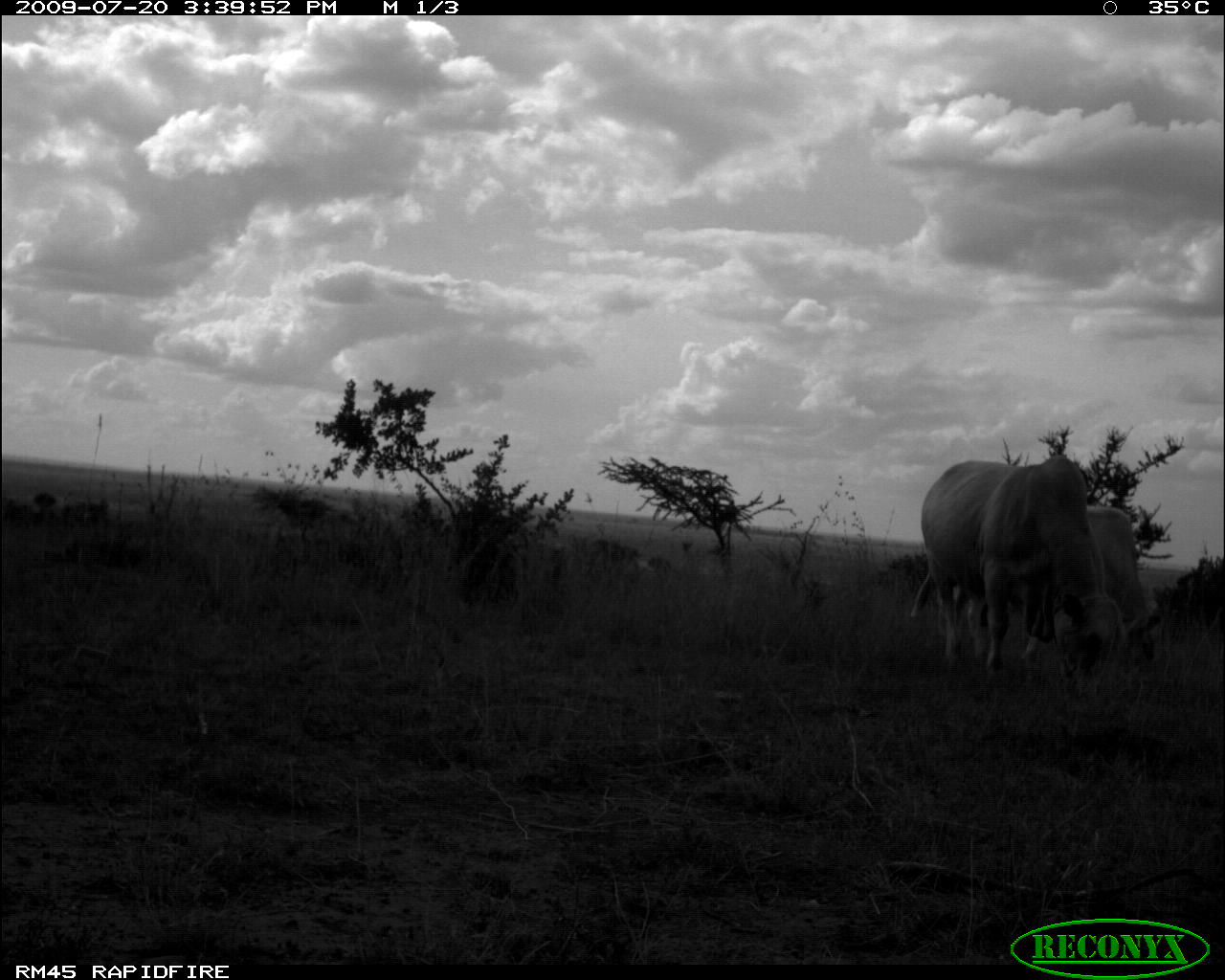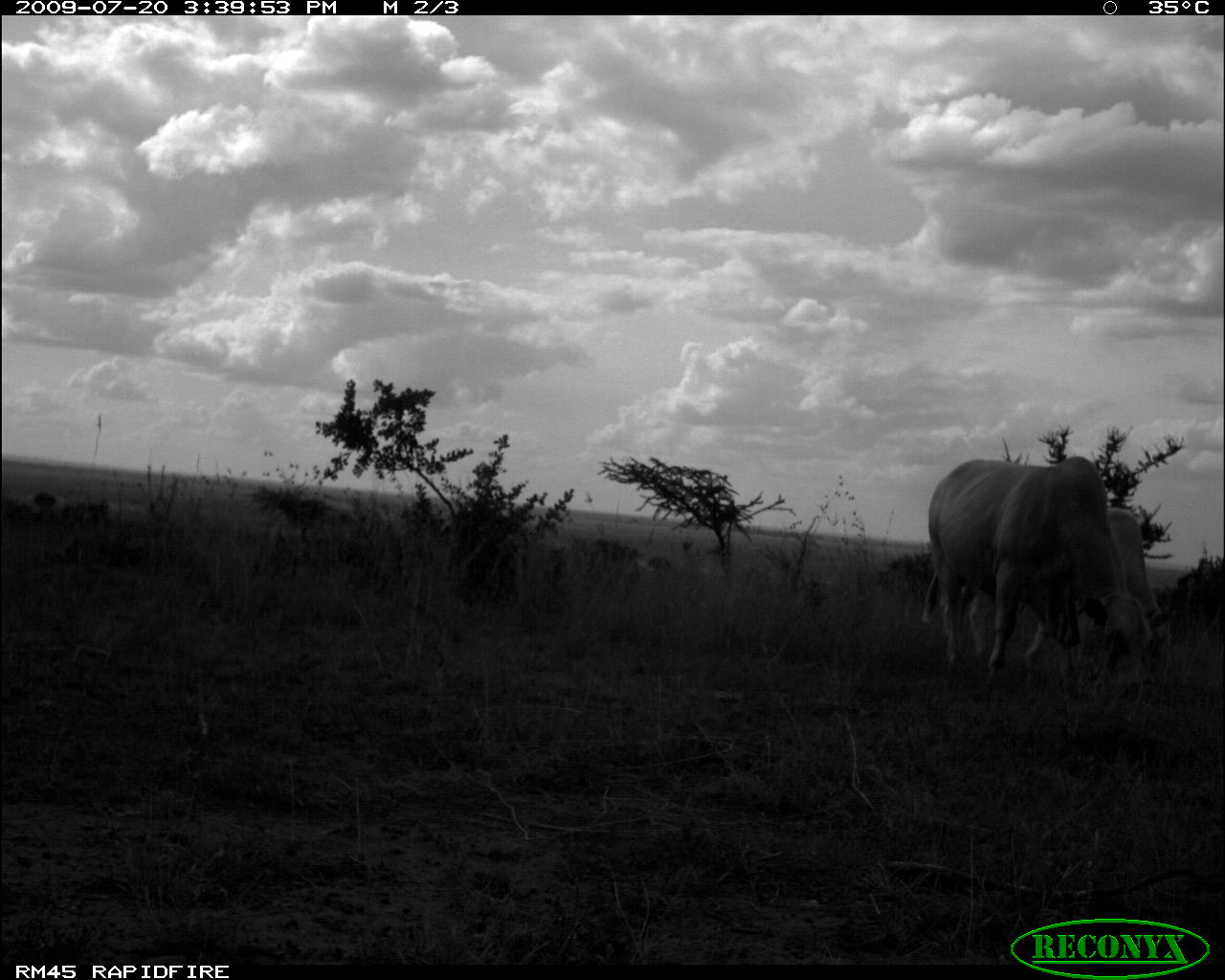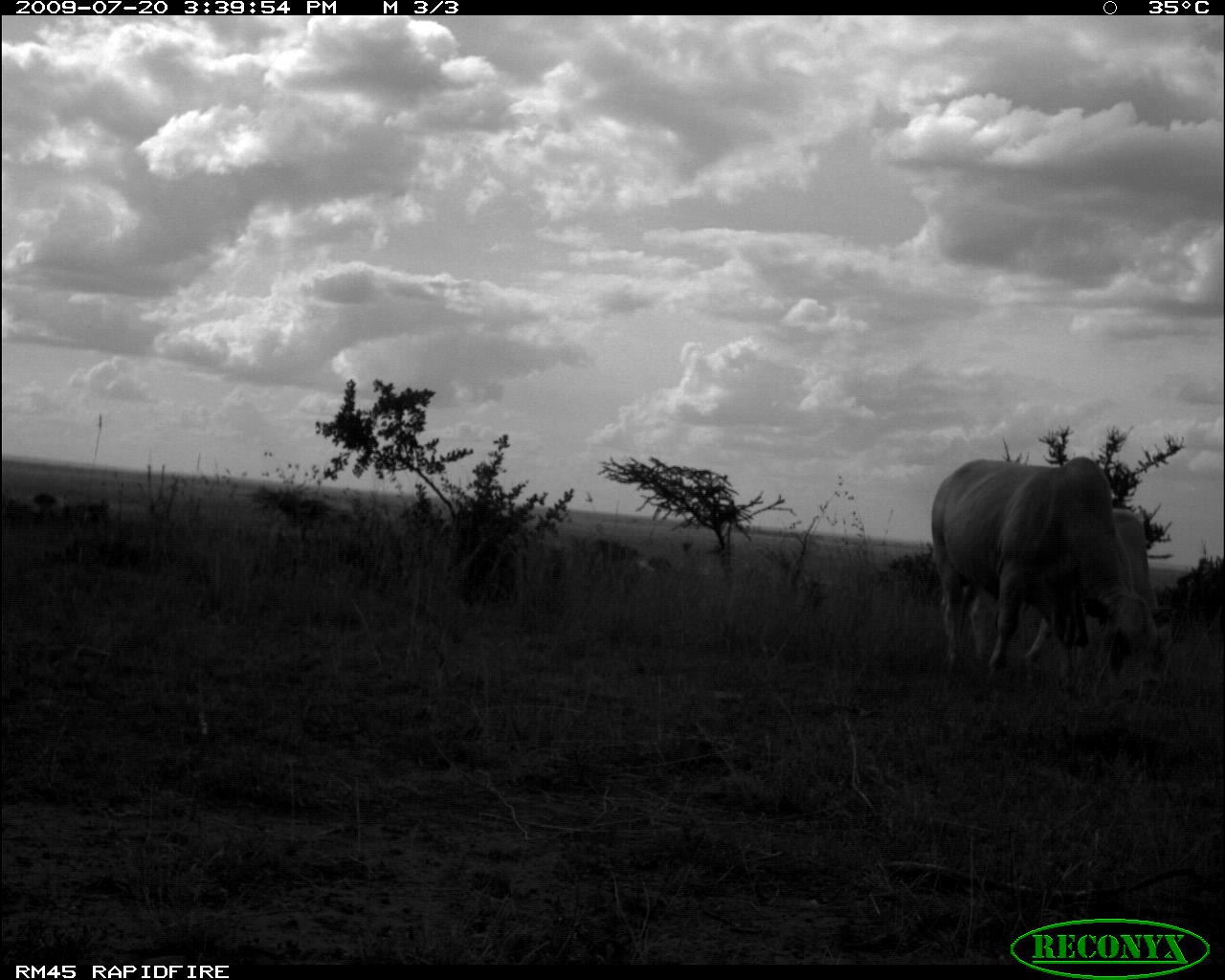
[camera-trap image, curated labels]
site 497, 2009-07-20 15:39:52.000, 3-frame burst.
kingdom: Animalia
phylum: Chordata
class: Mammalia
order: Artiodactyla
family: Bovidae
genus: Tragelaphus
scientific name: Tragelaphus oryx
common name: eland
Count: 2.